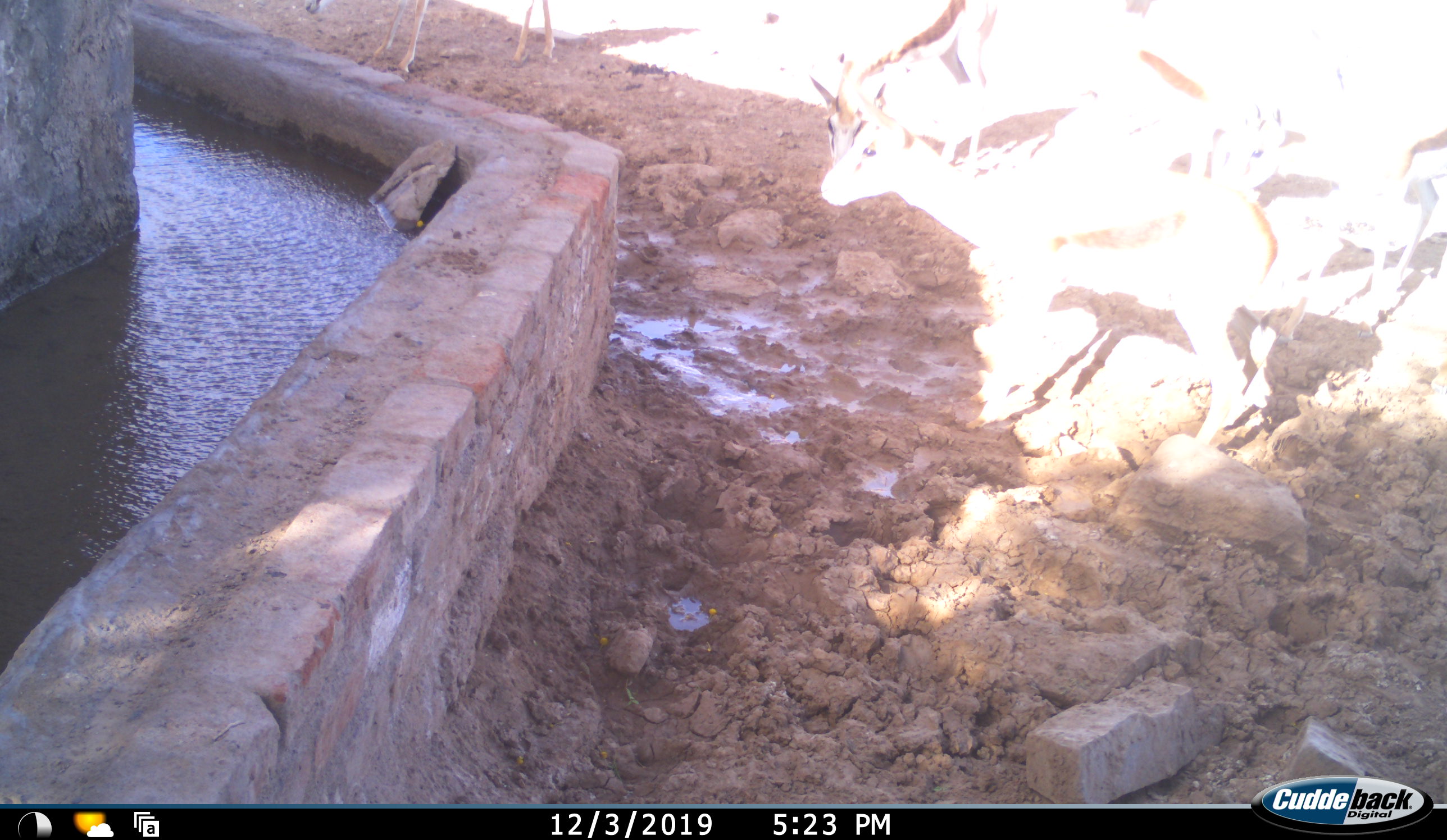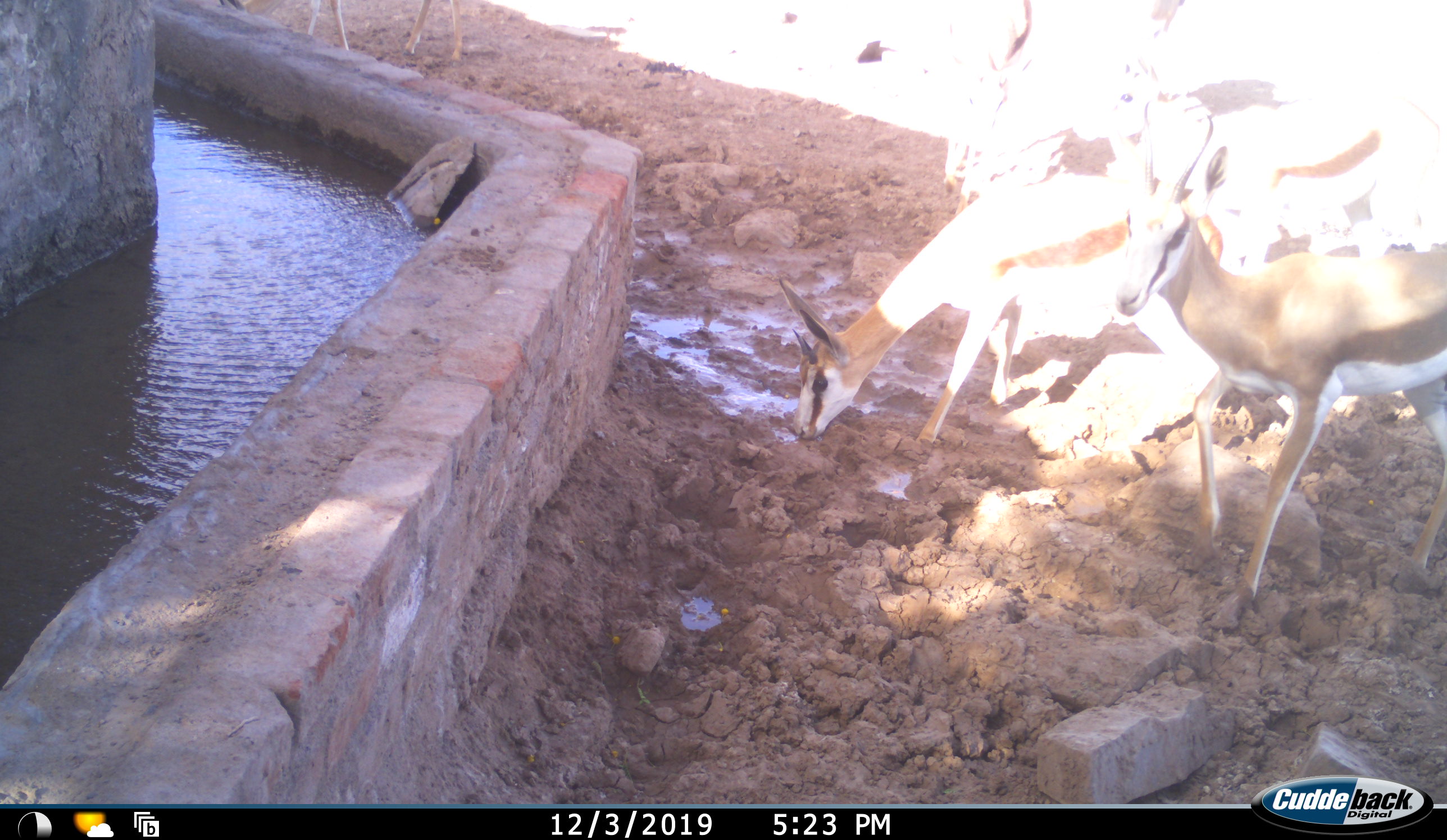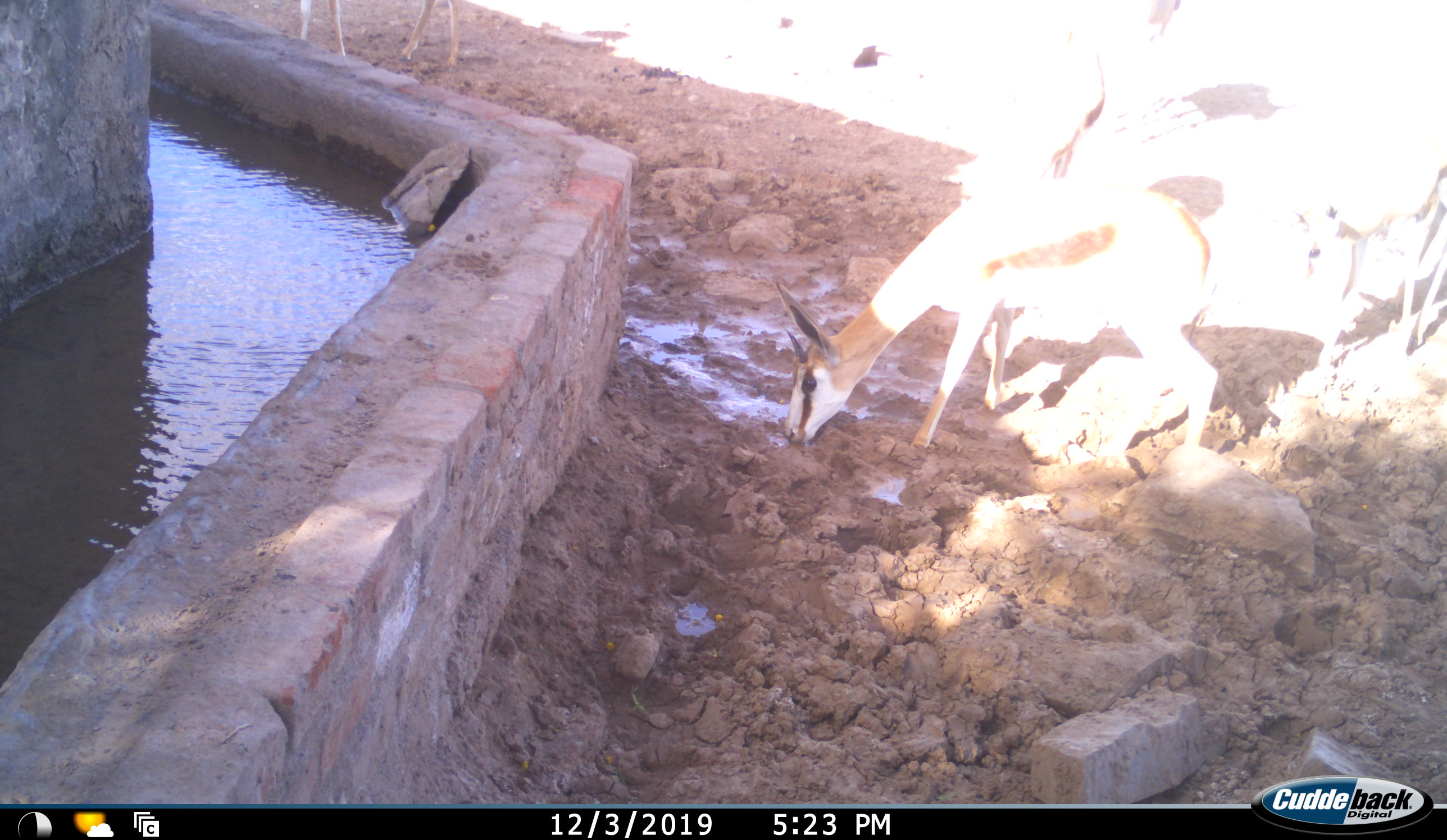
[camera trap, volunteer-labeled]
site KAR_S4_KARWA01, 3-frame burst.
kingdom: Animalia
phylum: Chordata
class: Mammalia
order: Artiodactyla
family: Bovidae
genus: Antidorcas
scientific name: Antidorcas marsupialis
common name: springbok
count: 4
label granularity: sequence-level